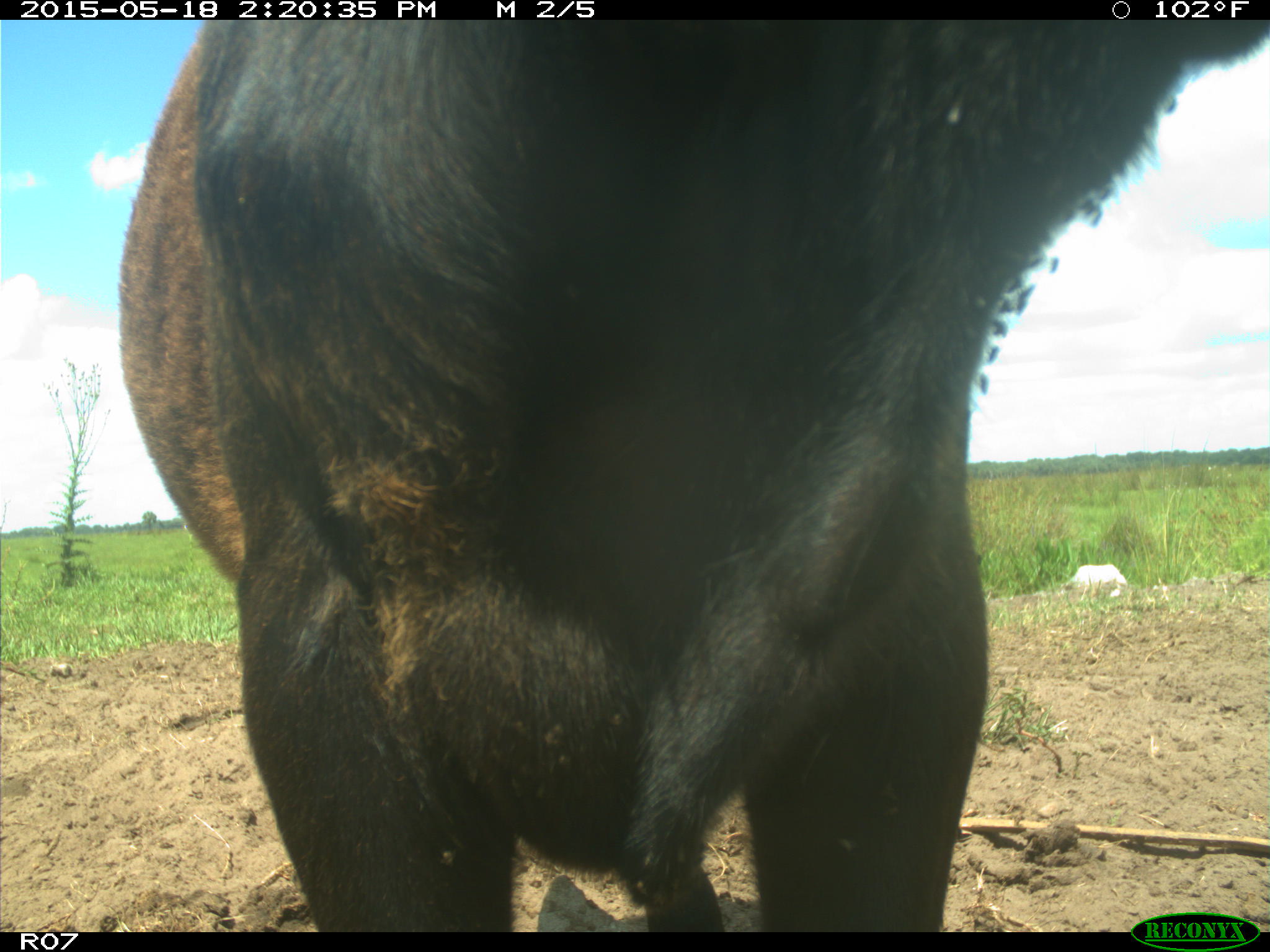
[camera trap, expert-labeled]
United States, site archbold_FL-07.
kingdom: Animalia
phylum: Chordata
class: Mammalia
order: Artiodactyla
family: Bovidae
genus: Bos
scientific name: Bos taurus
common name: domestic cow